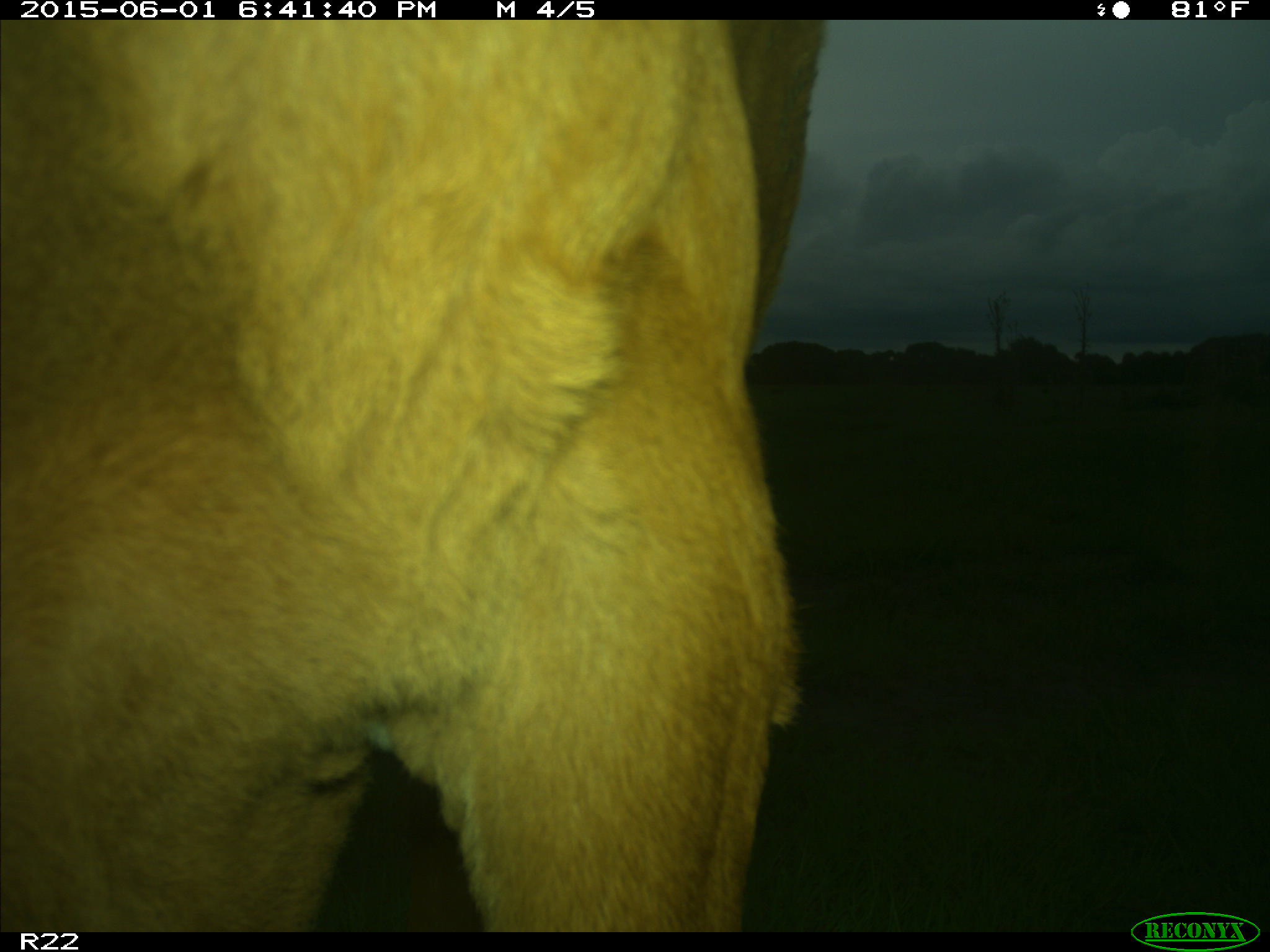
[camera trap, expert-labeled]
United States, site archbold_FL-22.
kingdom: Animalia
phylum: Chordata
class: Mammalia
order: Artiodactyla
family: Bovidae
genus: Bos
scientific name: Bos taurus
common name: domestic cow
Bos taurus (domestic cow).